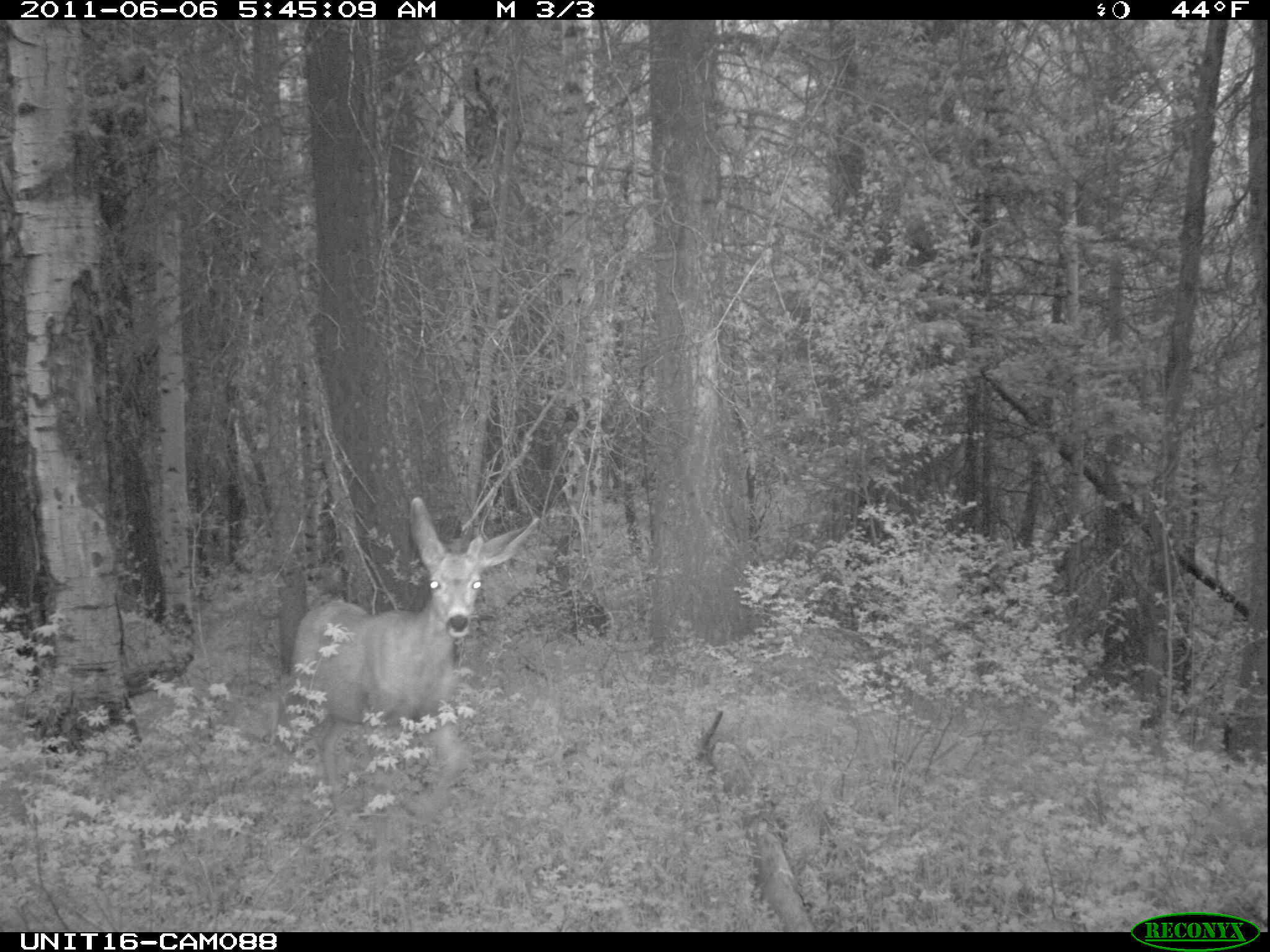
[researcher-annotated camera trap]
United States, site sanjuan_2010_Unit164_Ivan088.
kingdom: Animalia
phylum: Chordata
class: Mammalia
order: Artiodactyla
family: Cervidae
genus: Odocoileus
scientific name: Odocoileus hemionus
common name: mule deer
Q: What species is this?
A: Odocoileus hemionus (mule deer).